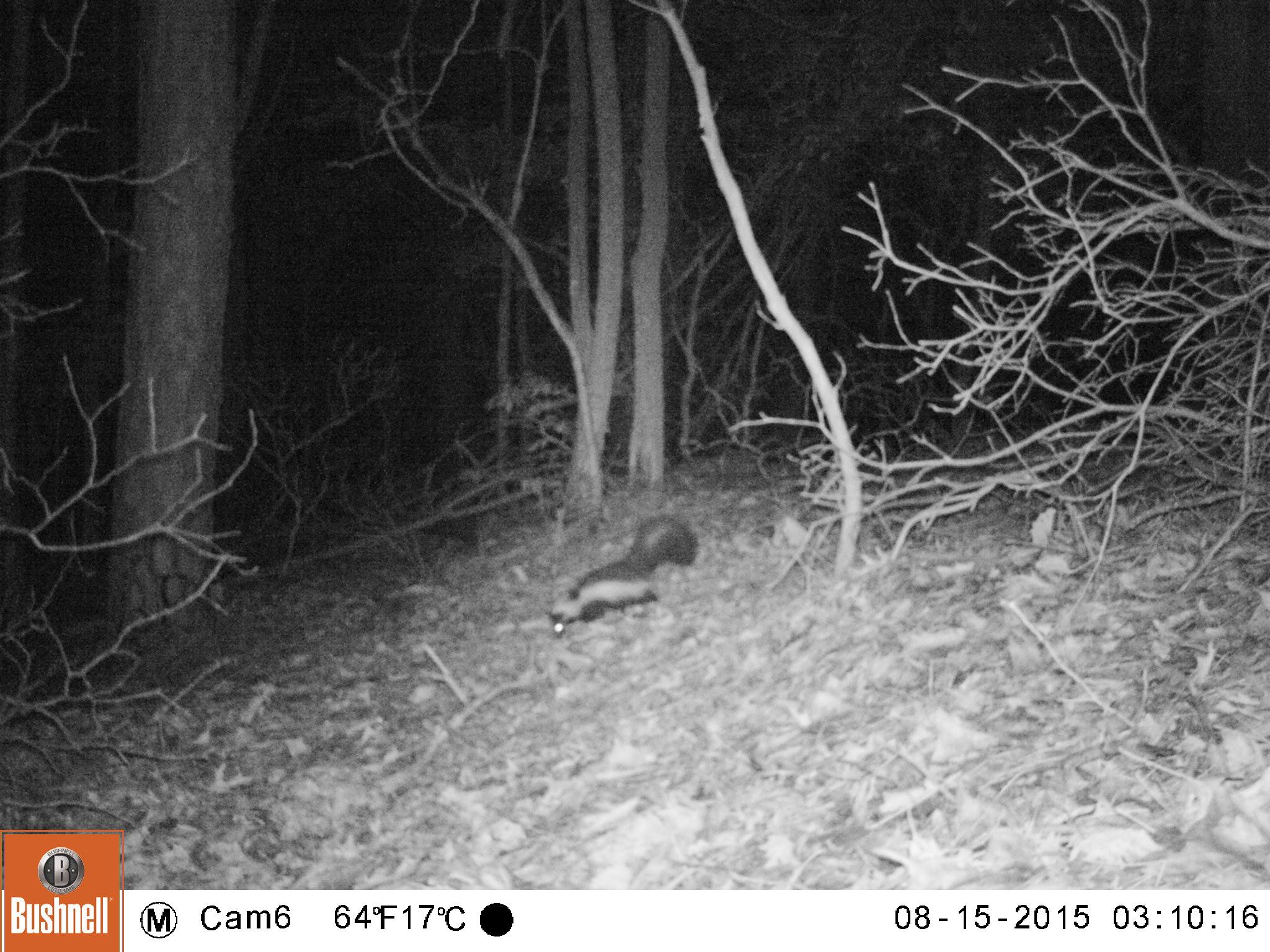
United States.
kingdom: Animalia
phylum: Chordata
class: Mammalia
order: Carnivora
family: Mephitidae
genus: Mephitis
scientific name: Mephitis mephitis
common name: striped skunk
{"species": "Striped Skunk (Mephitis mephitis)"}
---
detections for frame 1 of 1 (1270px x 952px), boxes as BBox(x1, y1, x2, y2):
Striped Skunk: BBox(540, 507, 700, 642)